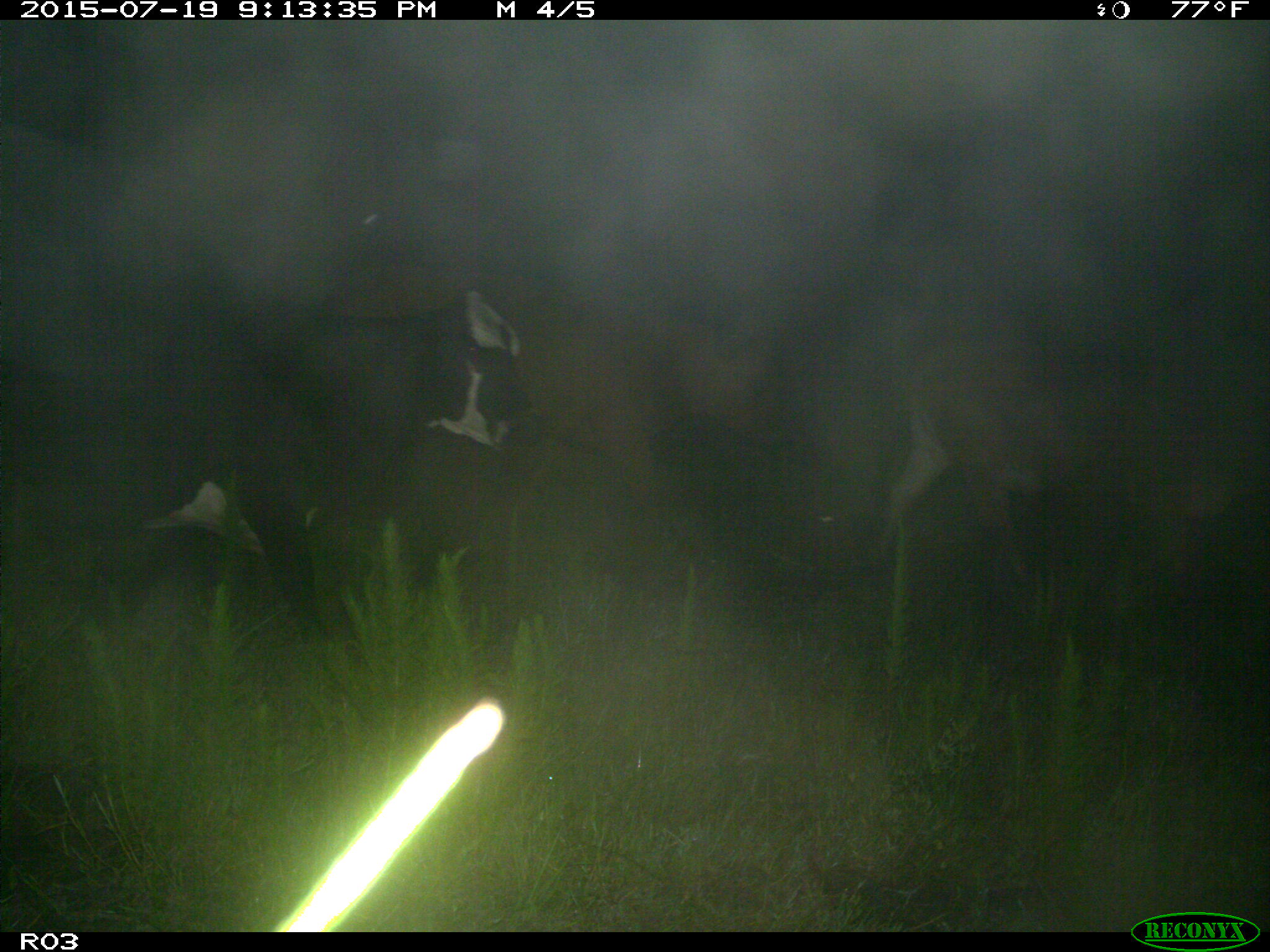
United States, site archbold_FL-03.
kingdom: Animalia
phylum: Chordata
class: Mammalia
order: Artiodactyla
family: Bovidae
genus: Bos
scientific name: Bos taurus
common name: domestic cow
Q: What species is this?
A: Bos taurus (domestic cow).